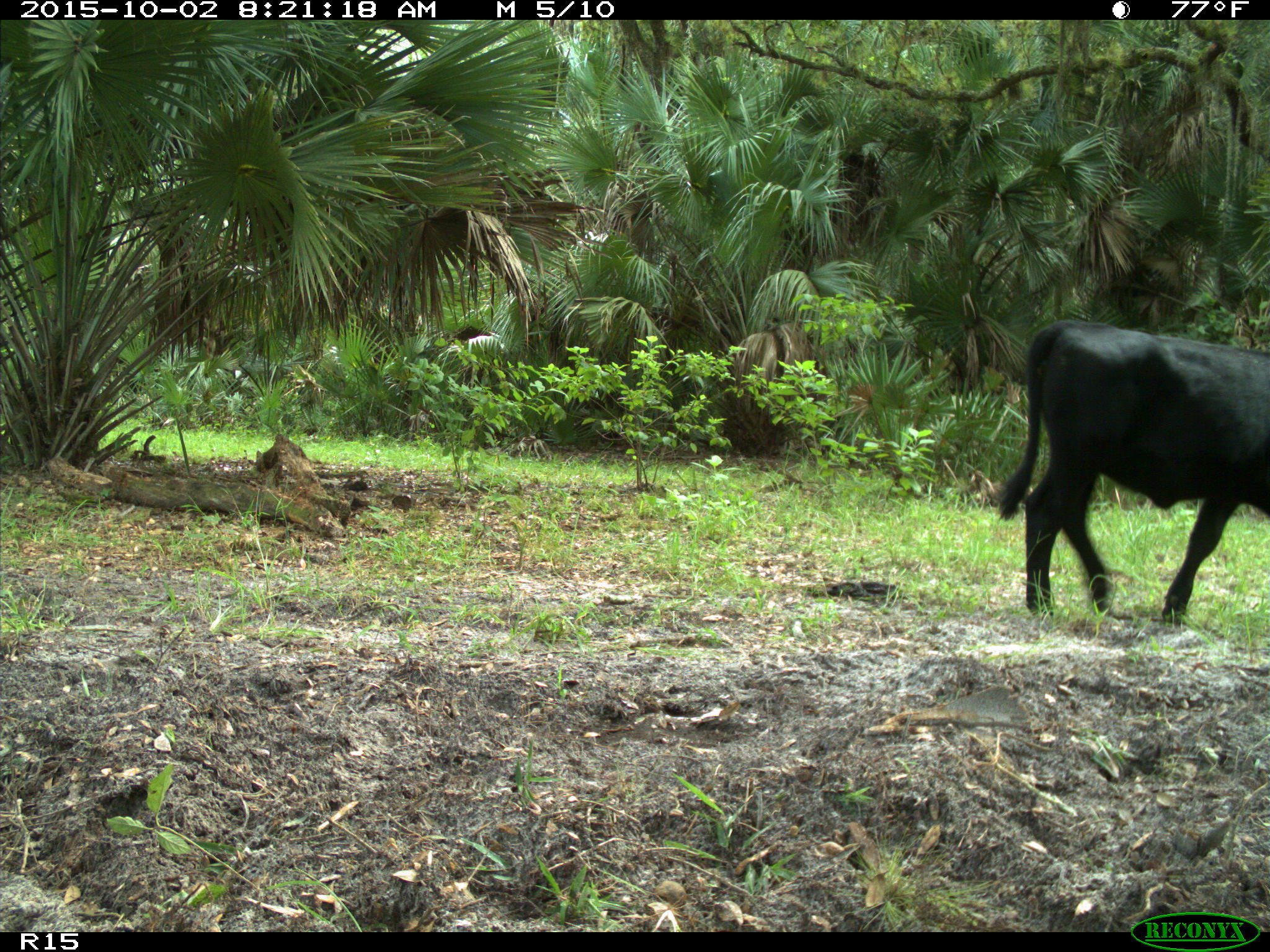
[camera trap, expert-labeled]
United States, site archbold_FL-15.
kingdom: Animalia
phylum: Chordata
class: Mammalia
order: Artiodactyla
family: Bovidae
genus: Bos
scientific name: Bos taurus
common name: domestic cow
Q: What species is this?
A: Bos taurus (domestic cow).